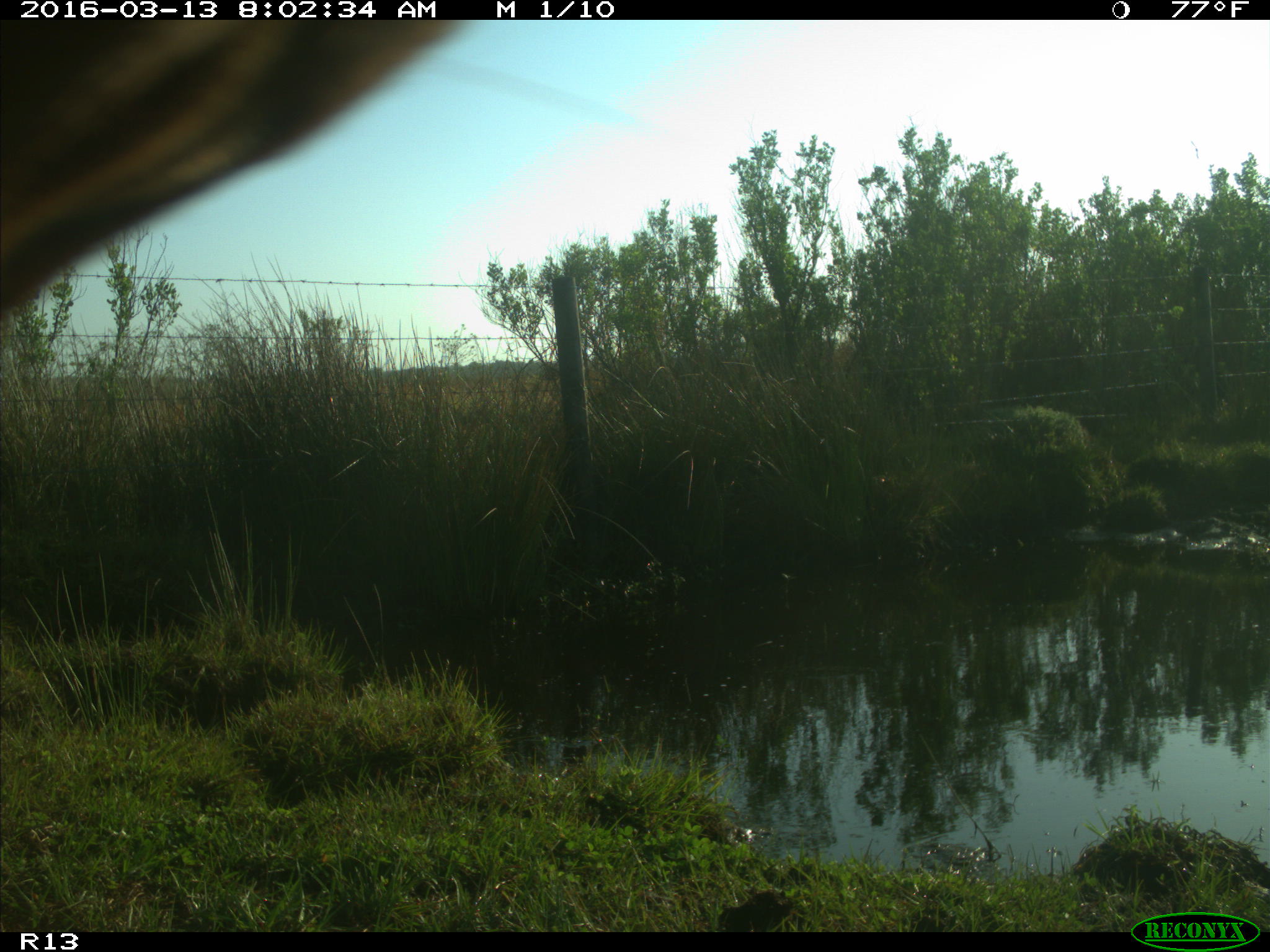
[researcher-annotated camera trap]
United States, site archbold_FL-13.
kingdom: Animalia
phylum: Chordata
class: Mammalia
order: Artiodactyla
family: Bovidae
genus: Bos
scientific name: Bos taurus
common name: domestic cow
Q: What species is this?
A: Bos taurus (domestic cow).